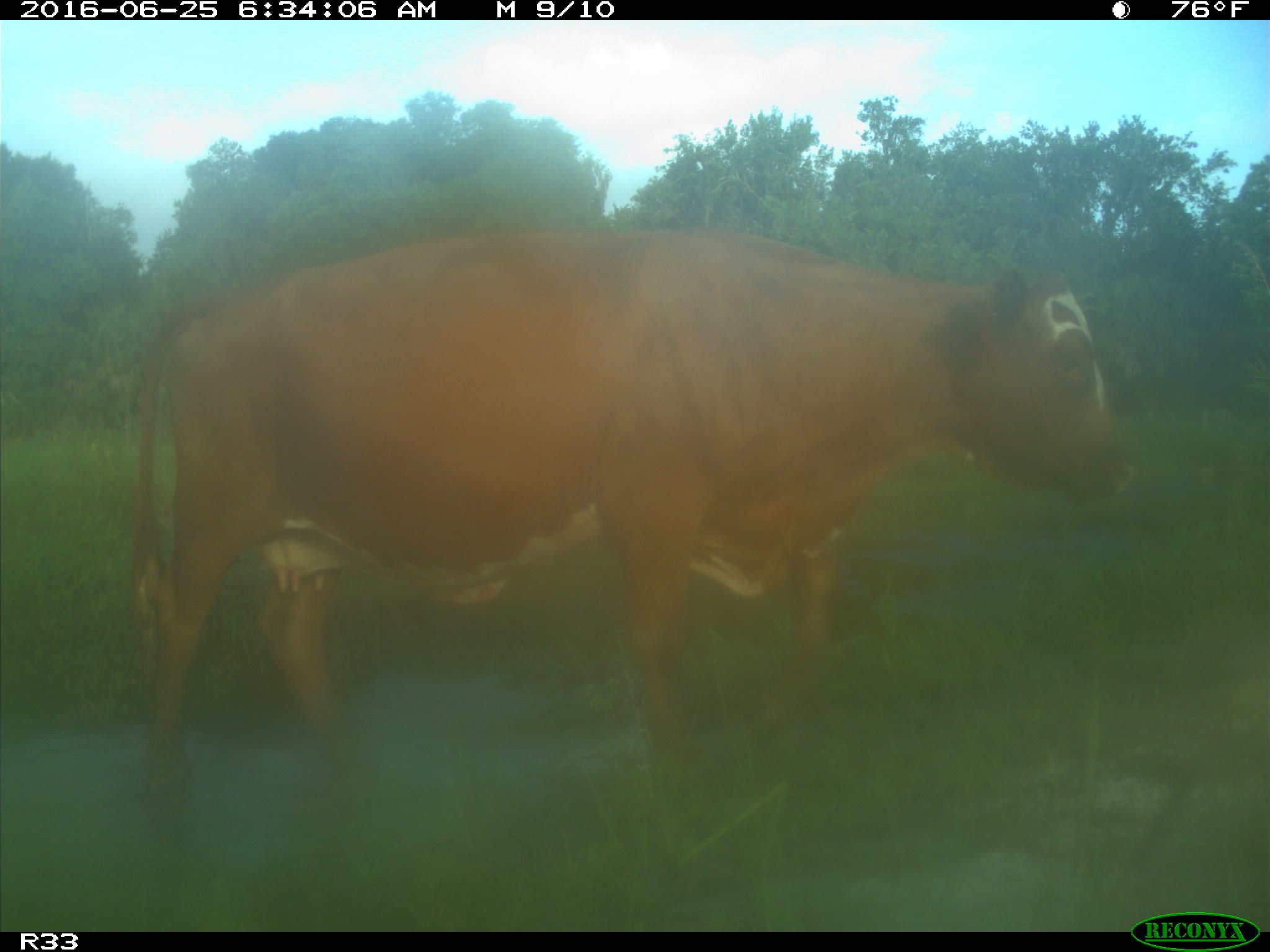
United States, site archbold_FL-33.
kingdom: Animalia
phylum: Chordata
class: Mammalia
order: Artiodactyla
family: Bovidae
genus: Bos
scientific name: Bos taurus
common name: domestic cow